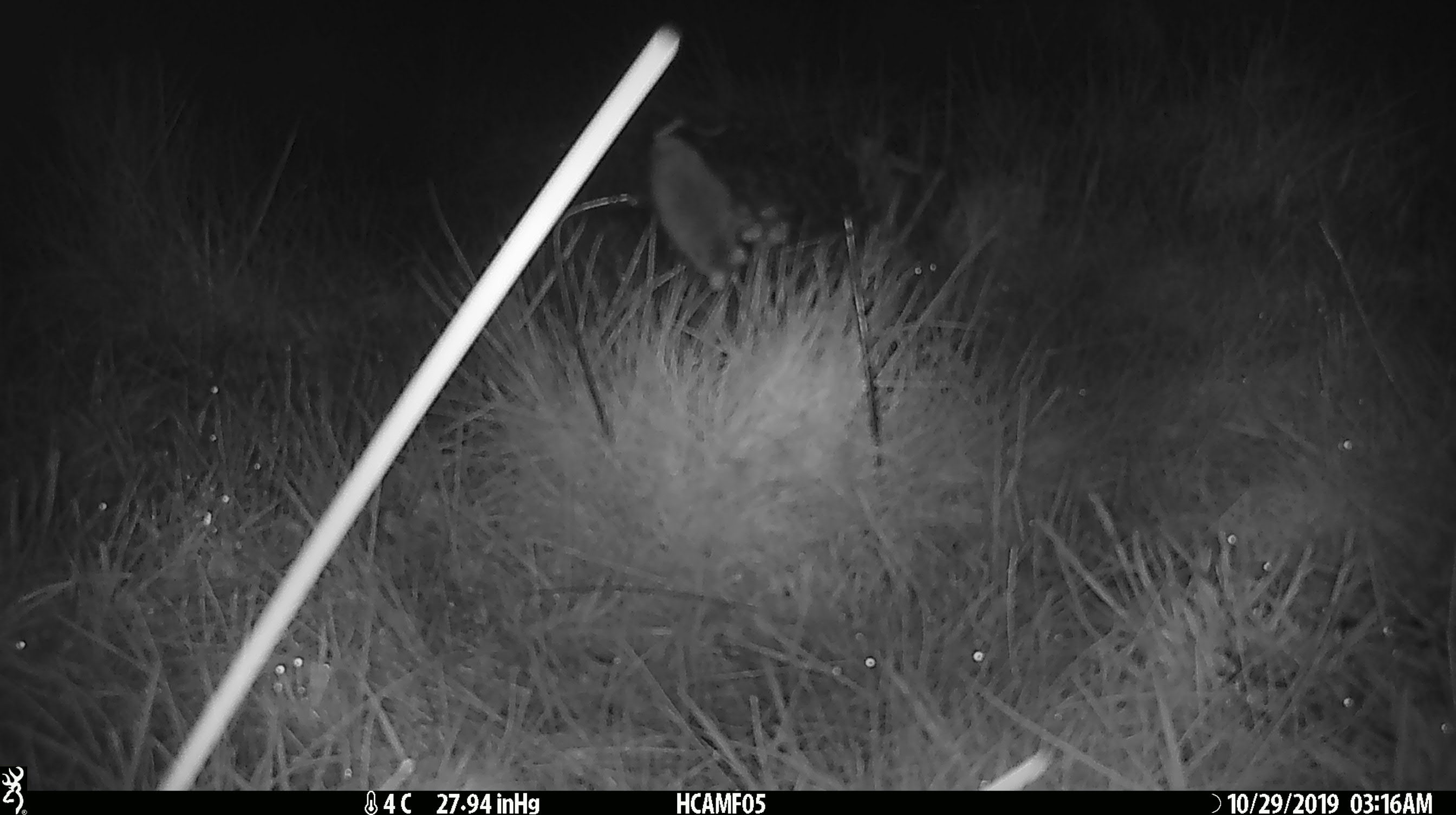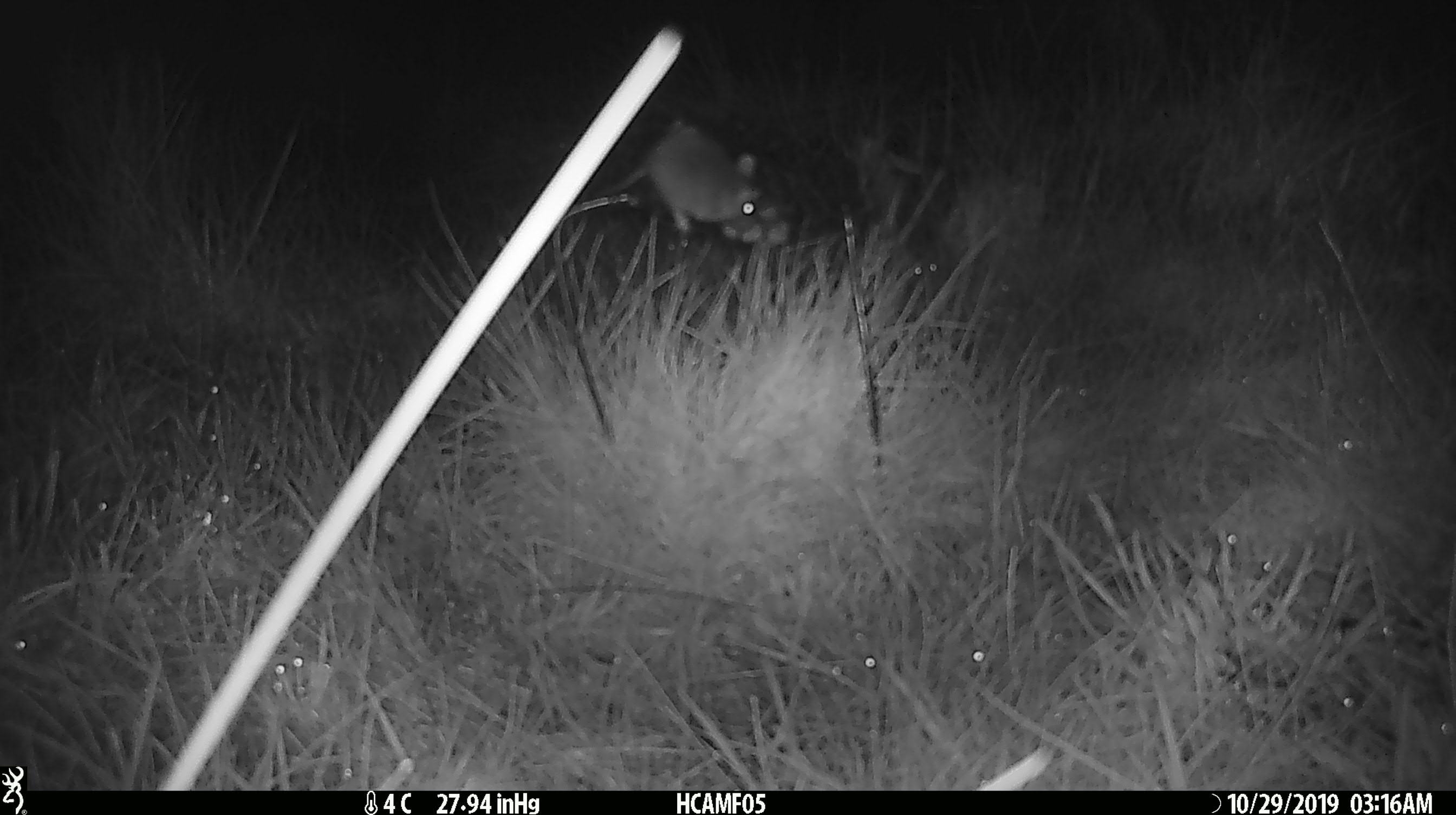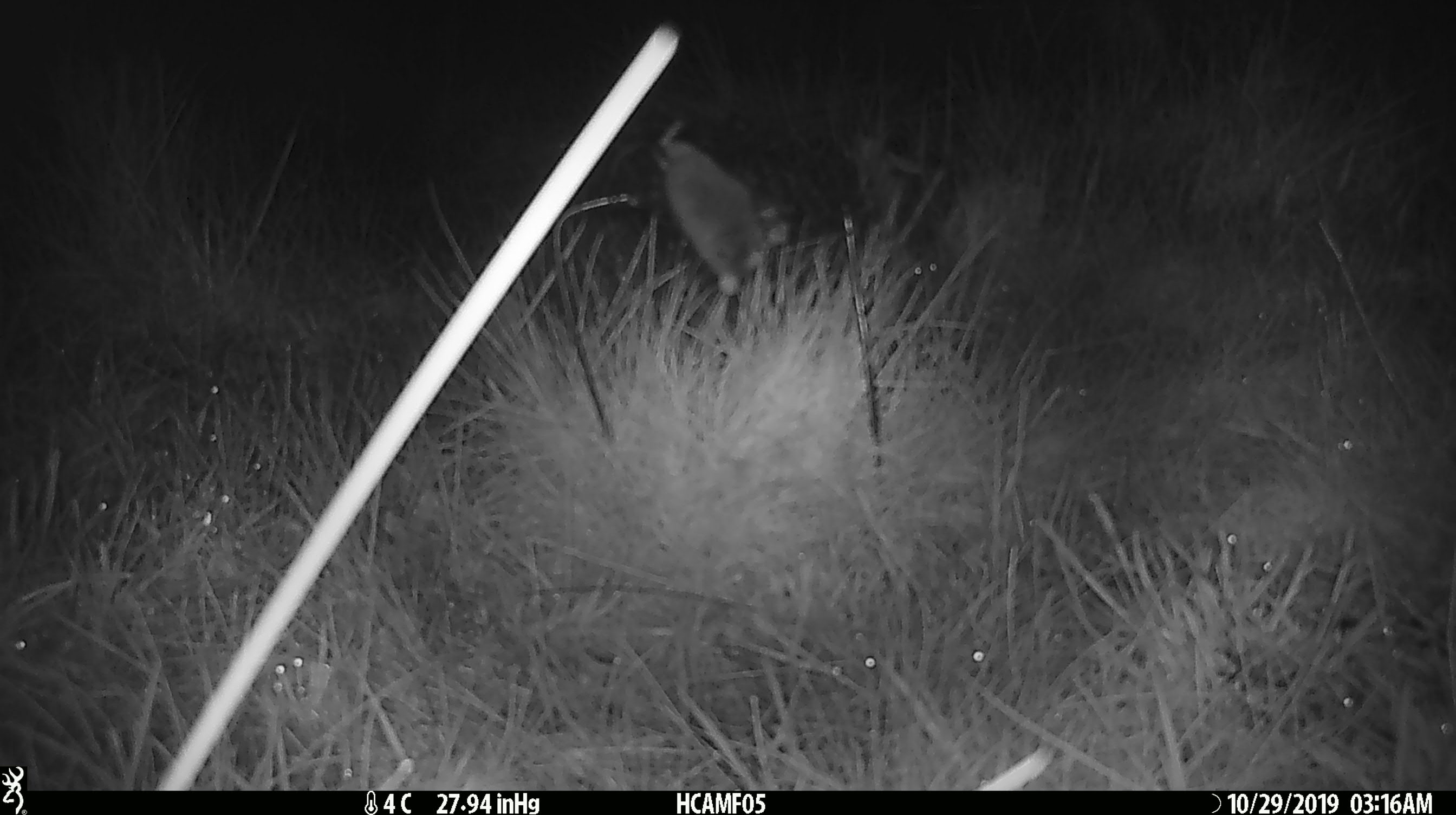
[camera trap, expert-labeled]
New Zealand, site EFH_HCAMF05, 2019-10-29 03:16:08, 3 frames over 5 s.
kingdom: Animalia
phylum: Chordata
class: Mammalia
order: Rodentia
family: Muridae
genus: Mus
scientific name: Mus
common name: mouse